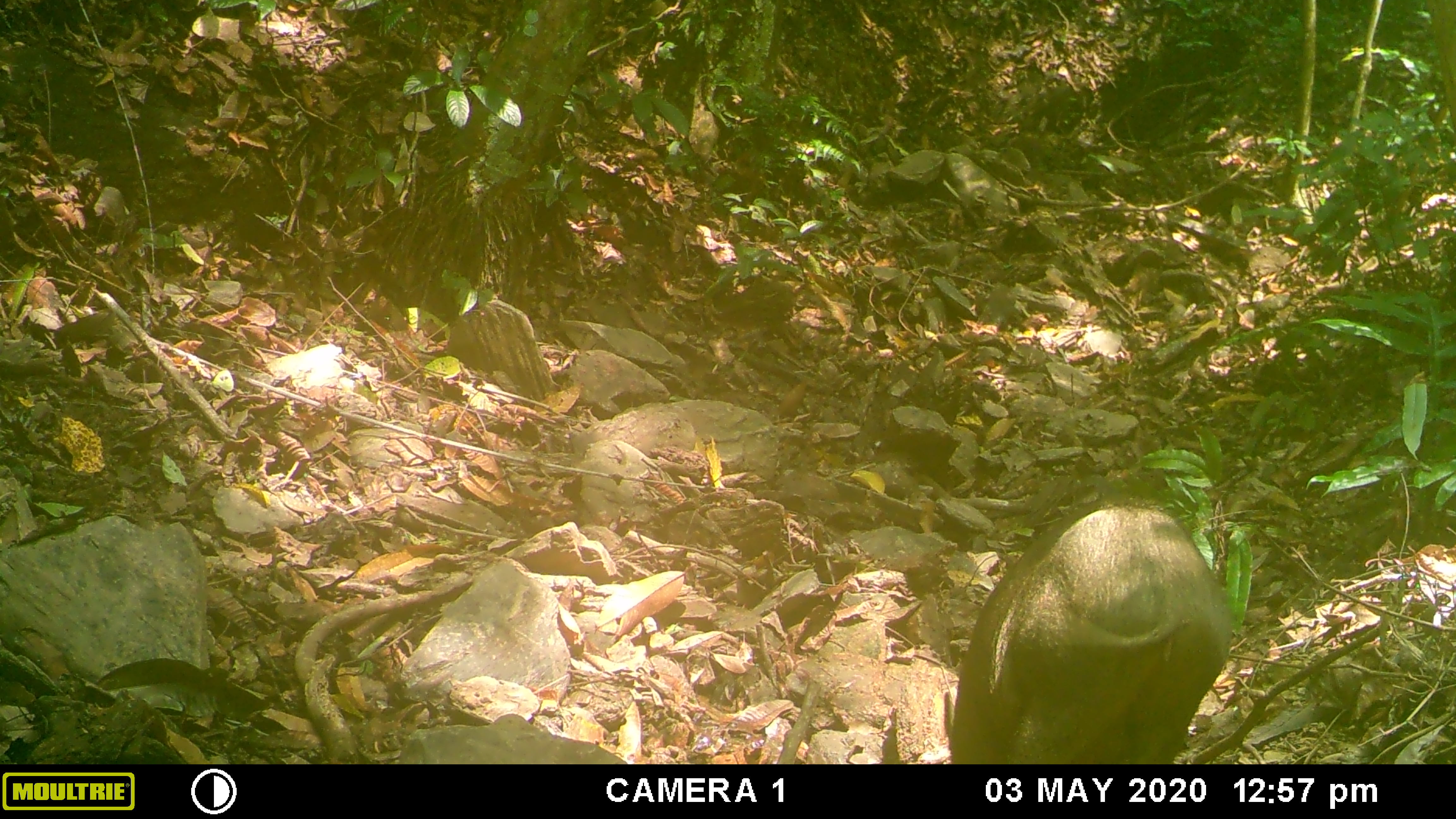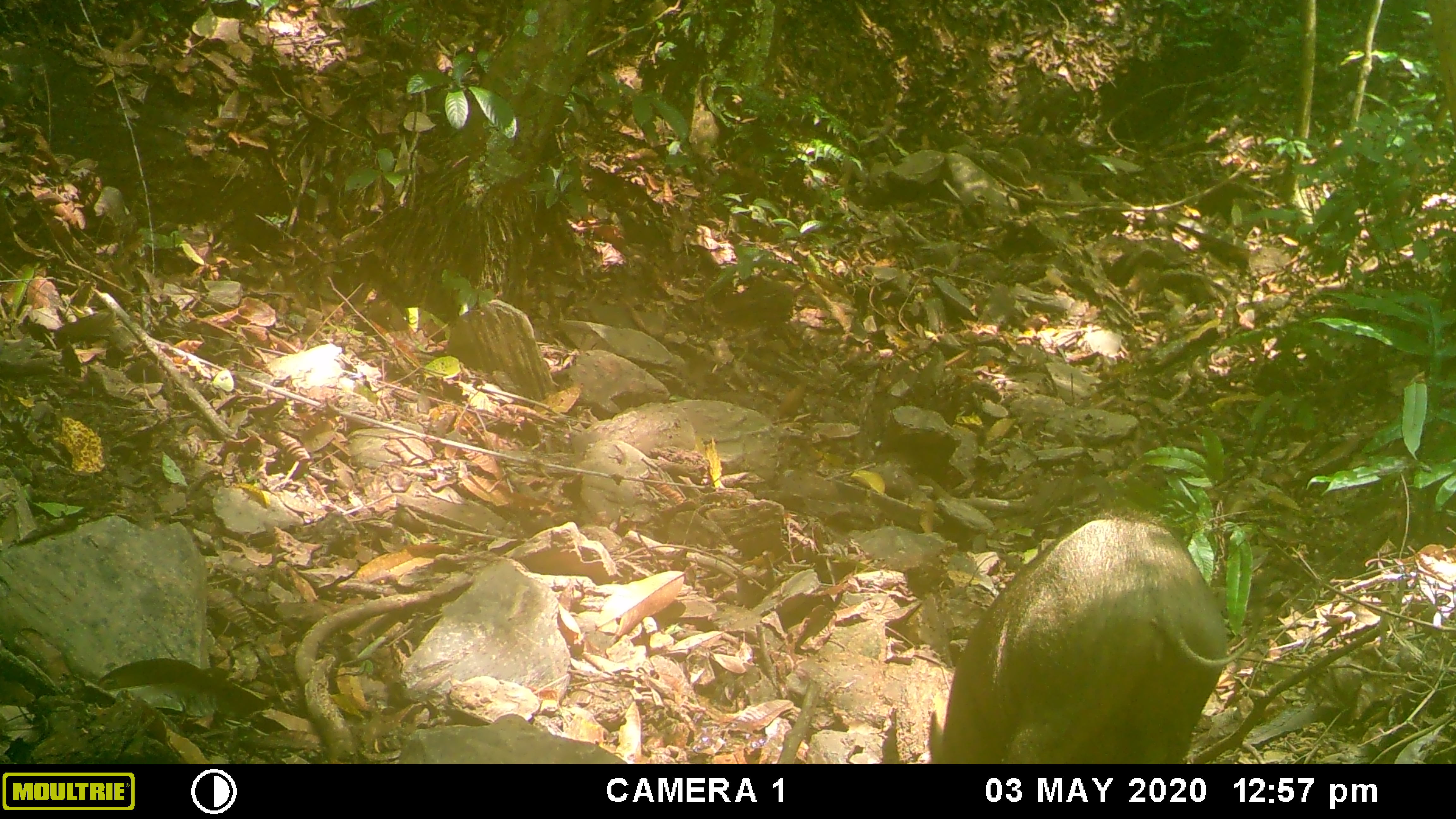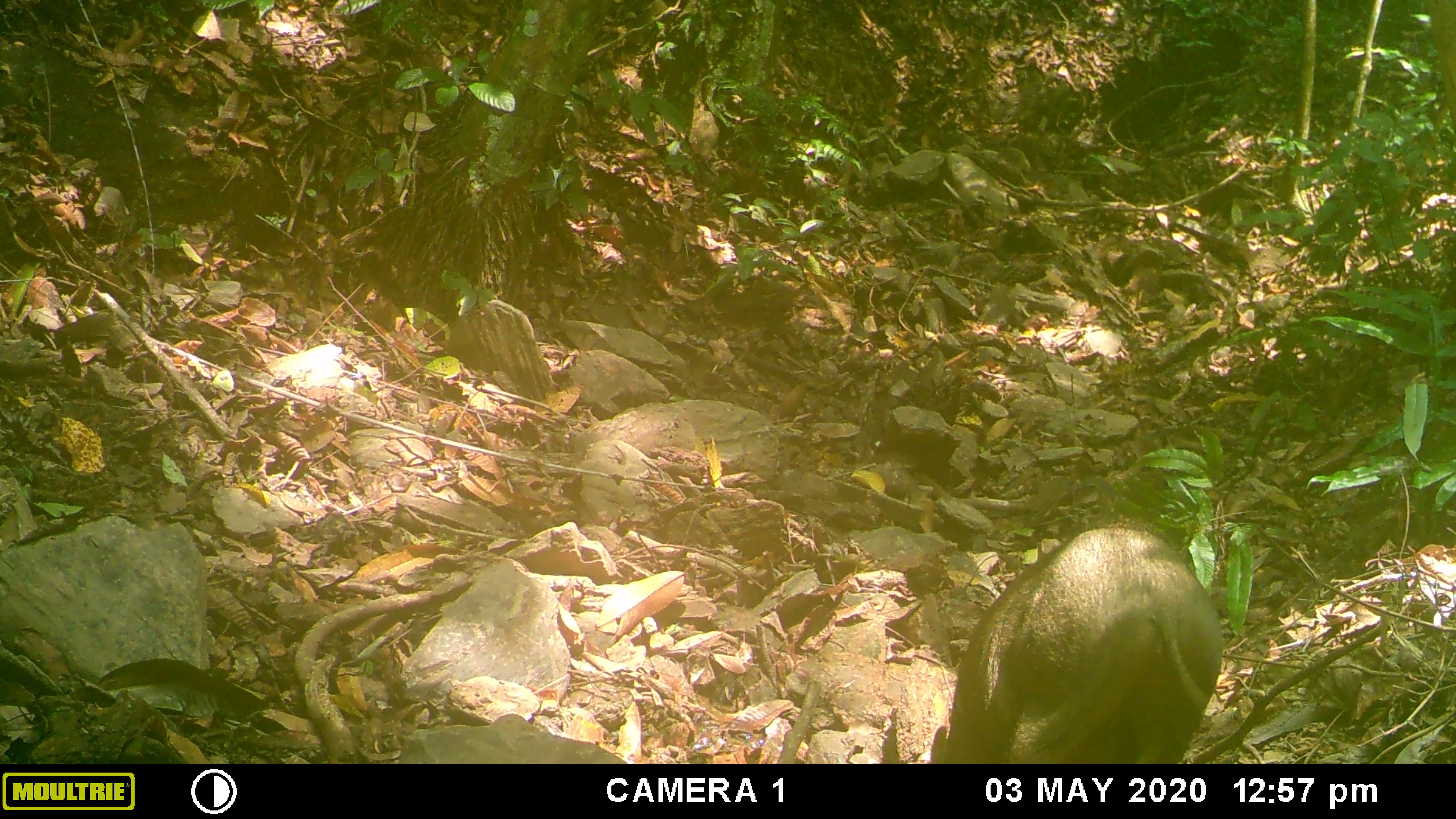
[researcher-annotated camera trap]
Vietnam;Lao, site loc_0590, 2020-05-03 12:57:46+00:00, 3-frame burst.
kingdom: Animalia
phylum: Chordata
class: Mammalia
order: Artiodactyla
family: Suidae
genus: Sus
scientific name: Sus scrofa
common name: eurasian wild pig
Eurasian wild pig (Sus scrofa). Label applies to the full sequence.